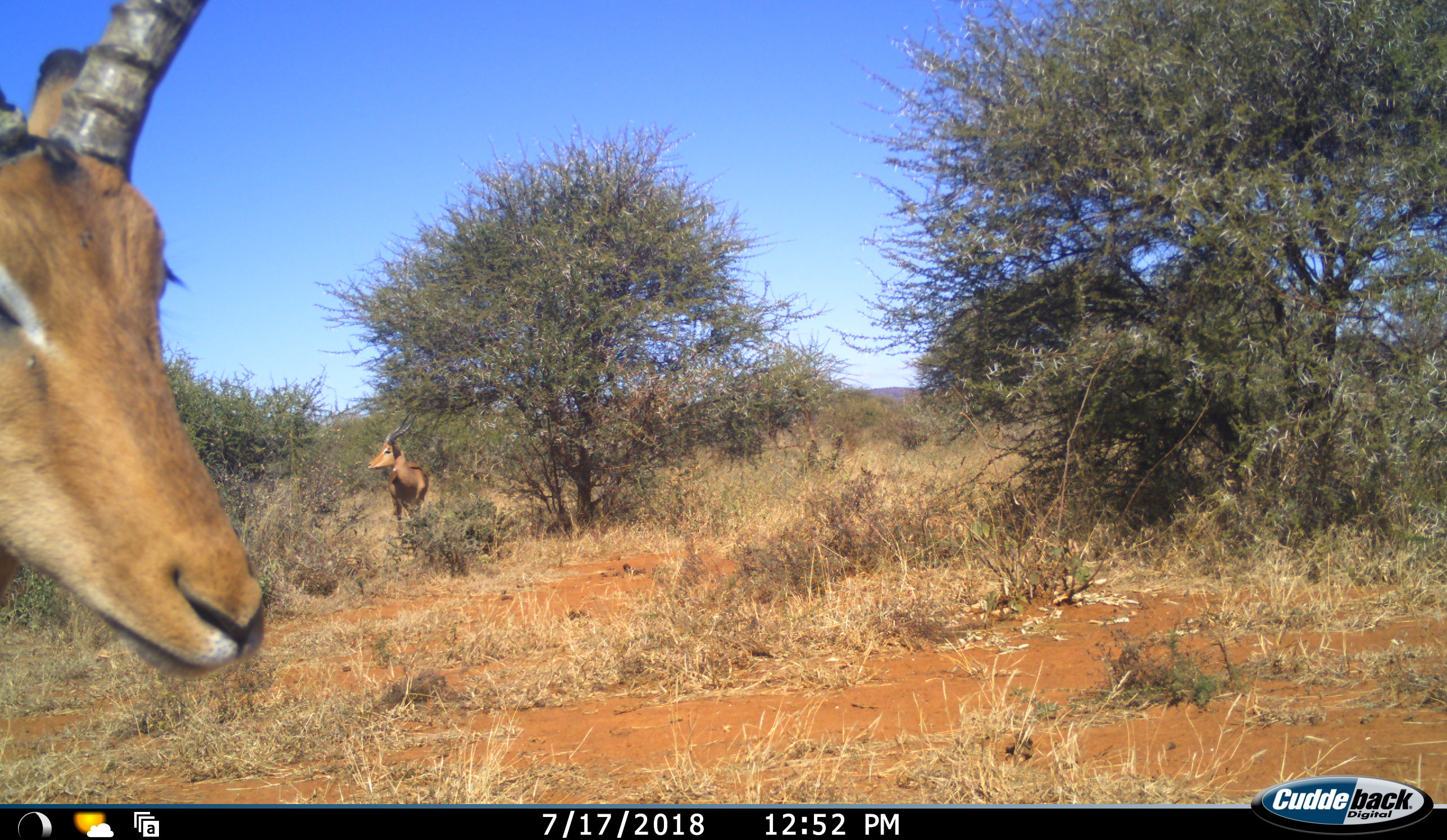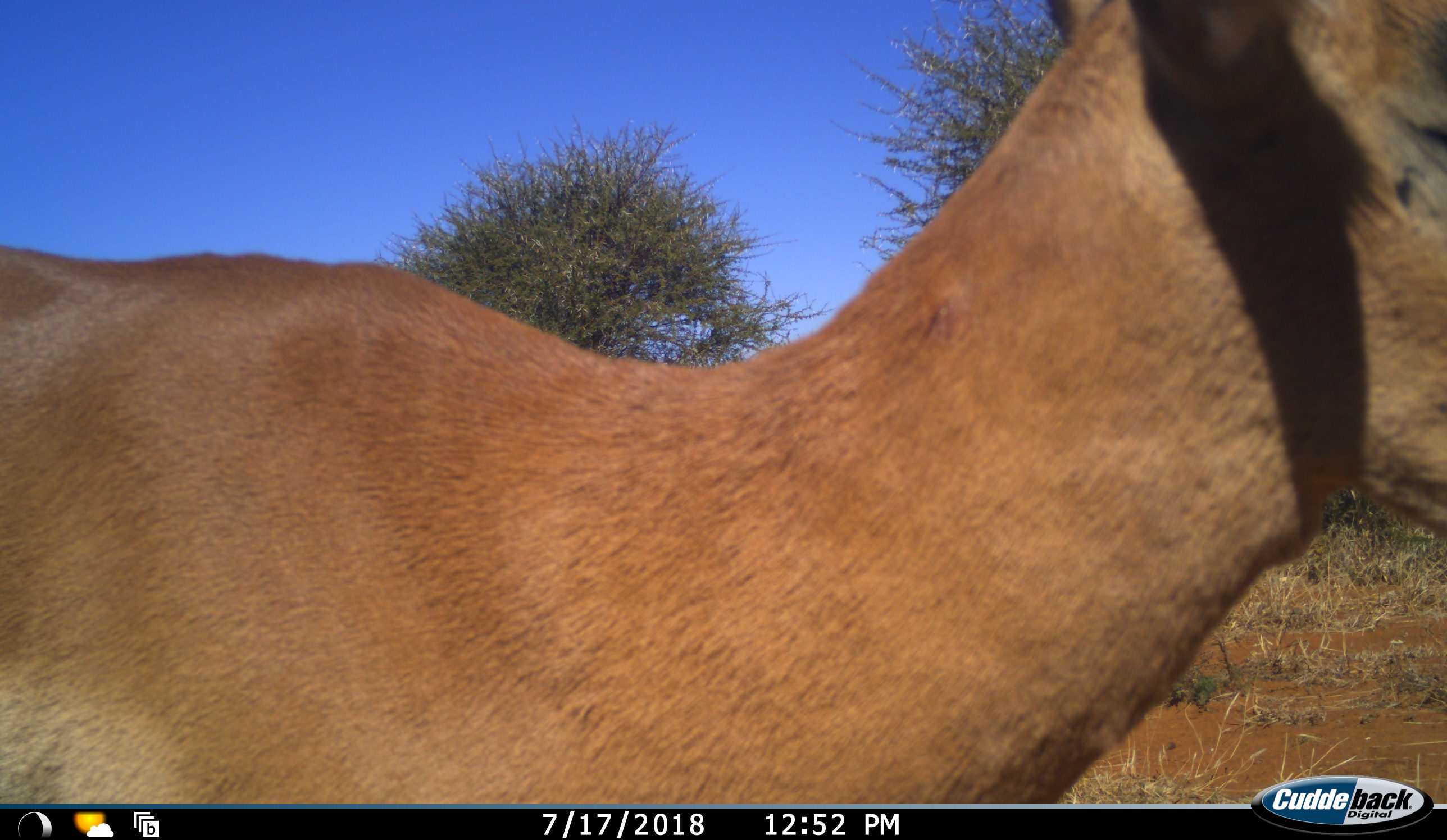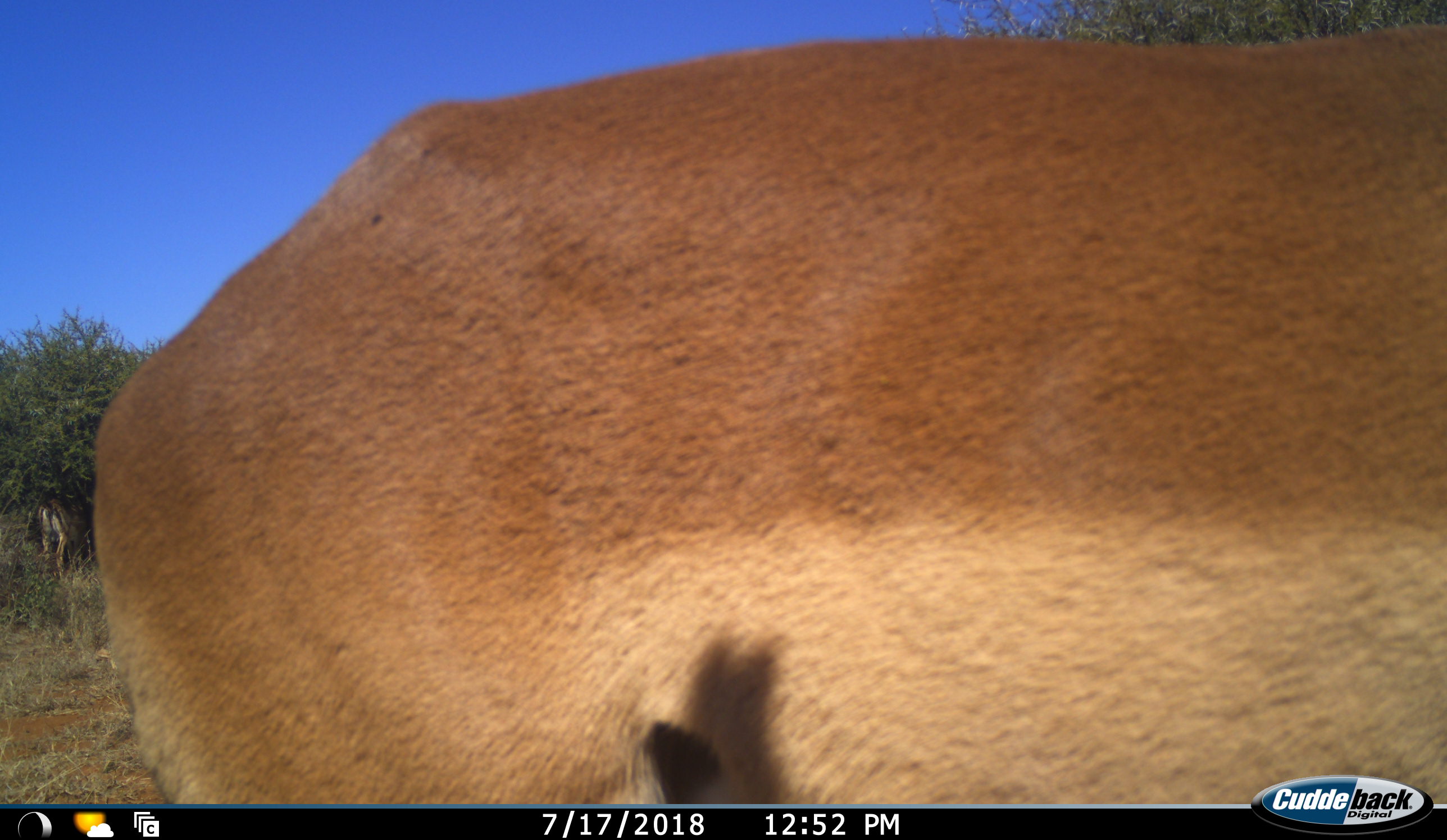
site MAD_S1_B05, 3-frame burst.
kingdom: Animalia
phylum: Chordata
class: Mammalia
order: Artiodactyla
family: Bovidae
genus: Aepyceros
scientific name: Aepyceros melampus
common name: impala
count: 2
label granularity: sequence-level